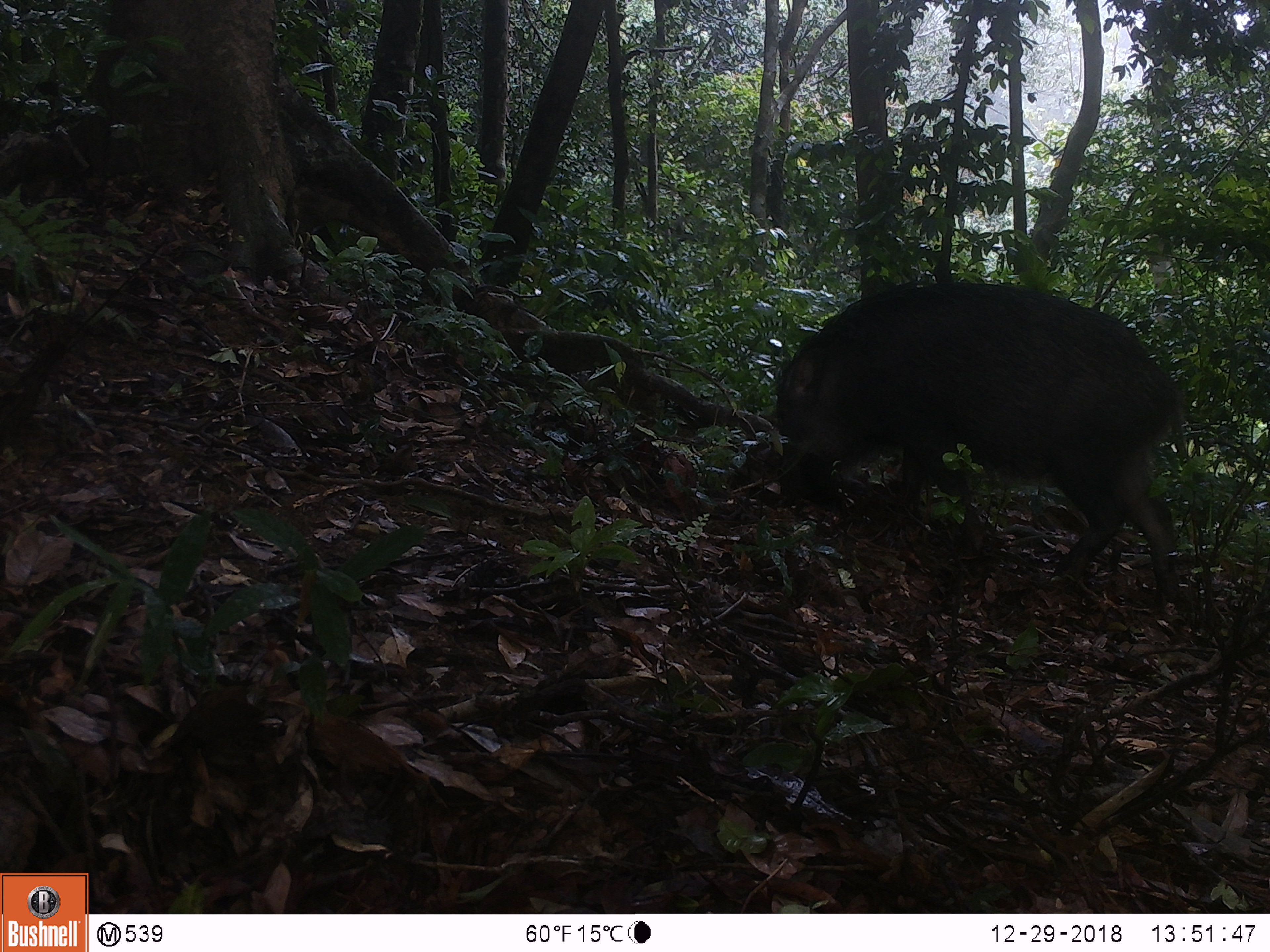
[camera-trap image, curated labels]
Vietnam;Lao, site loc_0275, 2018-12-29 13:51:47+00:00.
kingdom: Animalia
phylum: Chordata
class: Mammalia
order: Artiodactyla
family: Suidae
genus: Sus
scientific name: Sus scrofa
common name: eurasian wild pig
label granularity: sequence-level